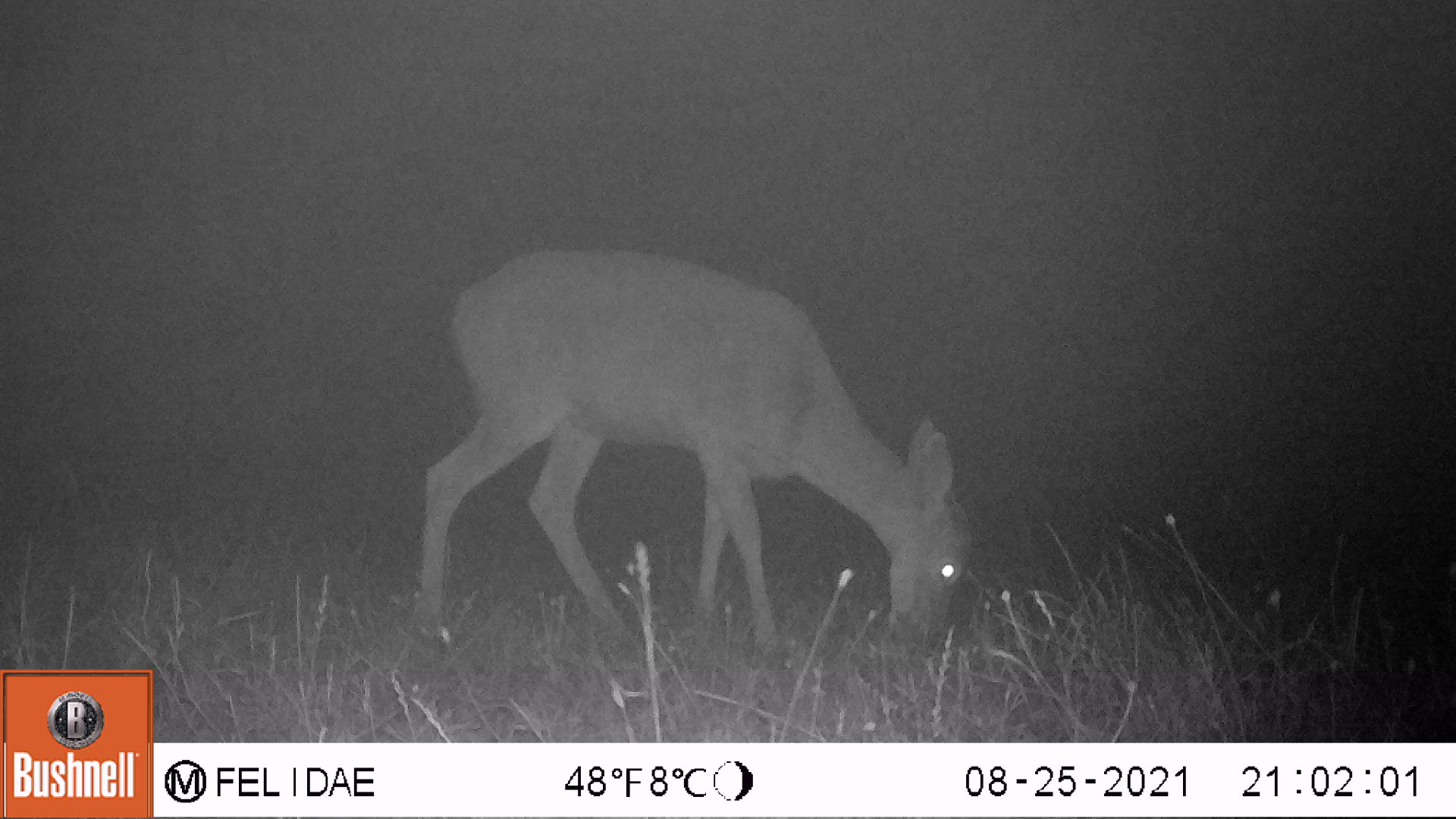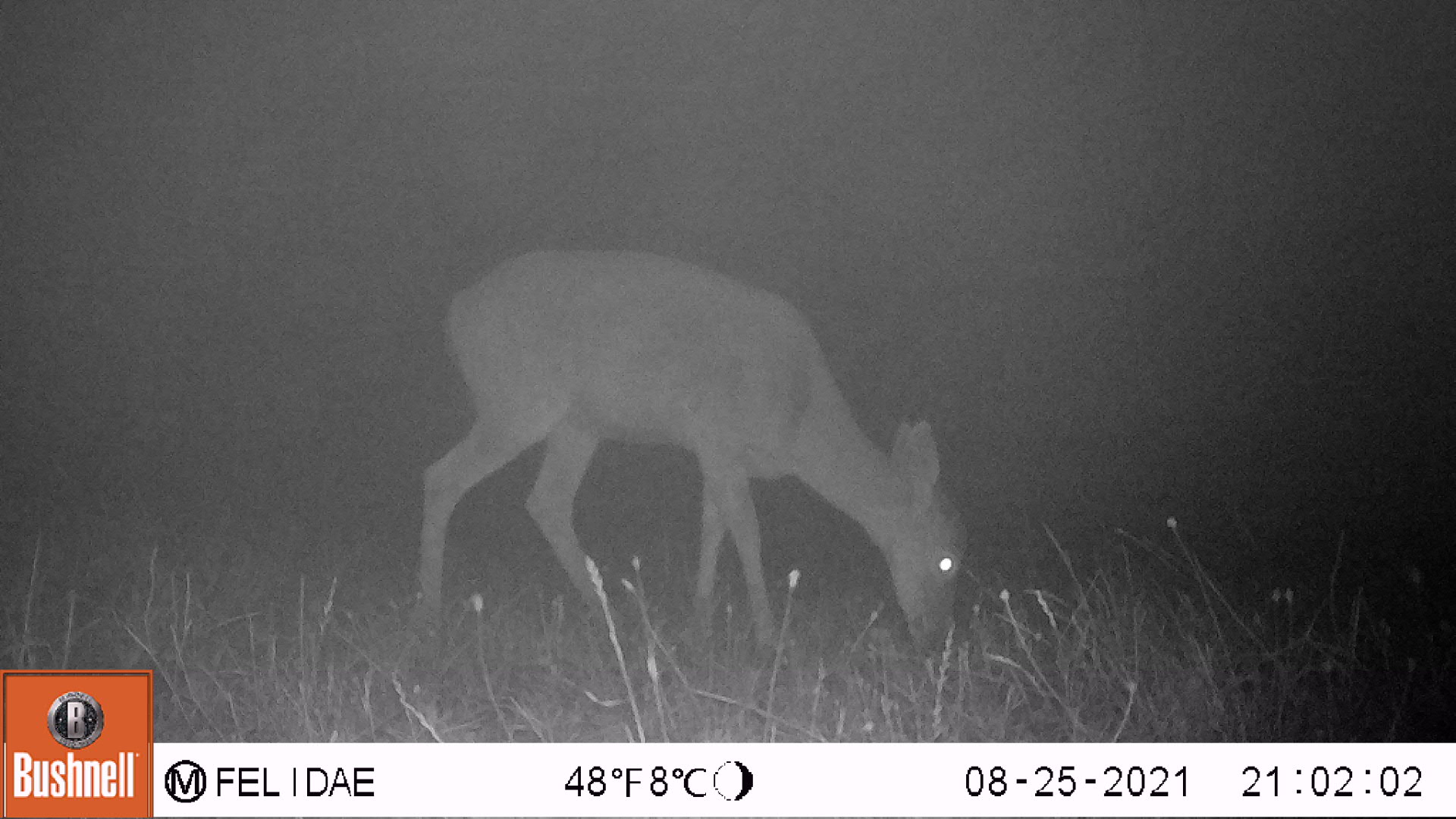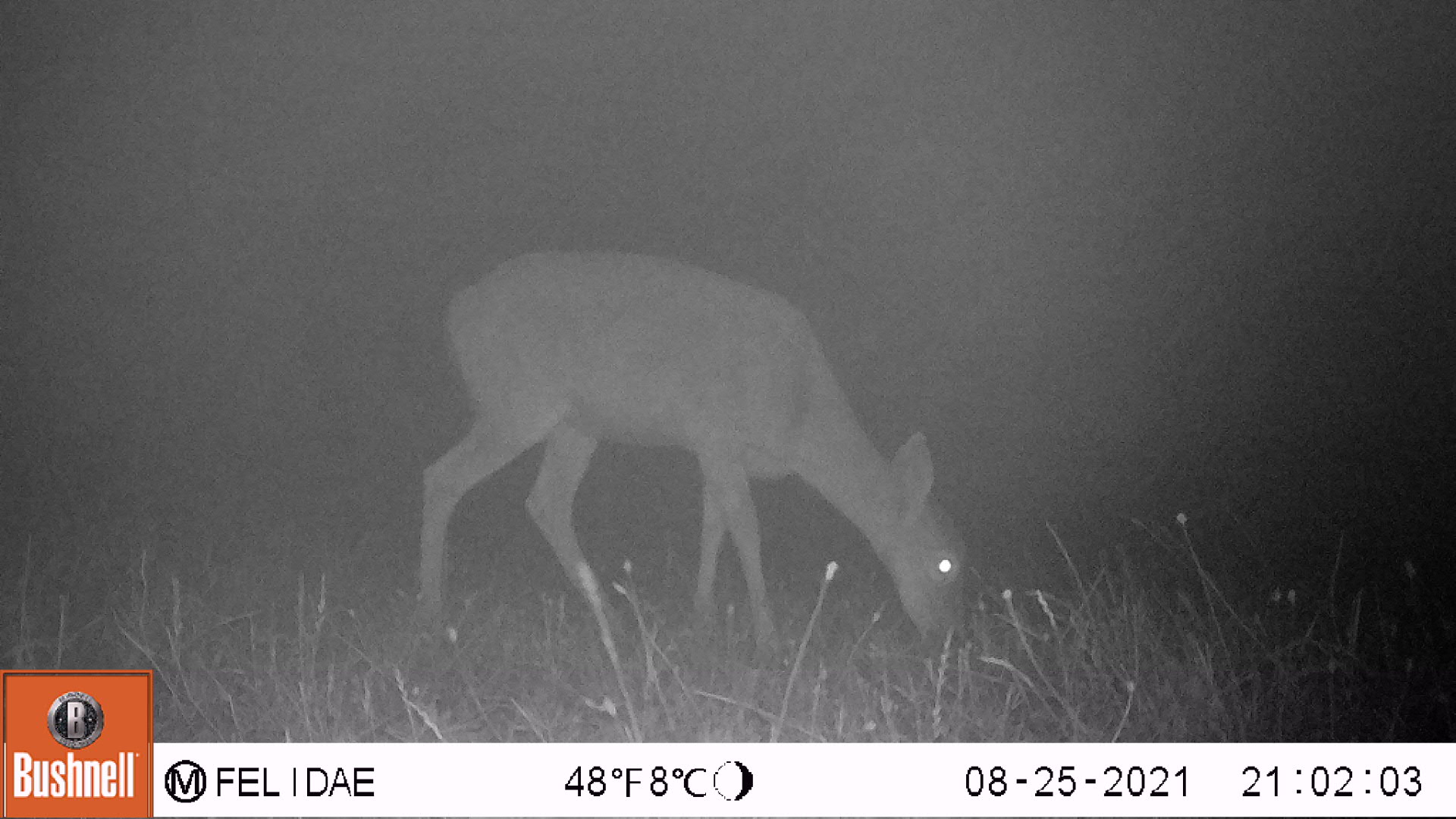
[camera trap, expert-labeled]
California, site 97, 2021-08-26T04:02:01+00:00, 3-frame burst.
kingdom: Animalia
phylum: Chordata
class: Mammalia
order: Artiodactyla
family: Cervidae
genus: Odocoileus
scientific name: Odocoileus hemionus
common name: mule deer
Mule deer (Odocoileus hemionus).